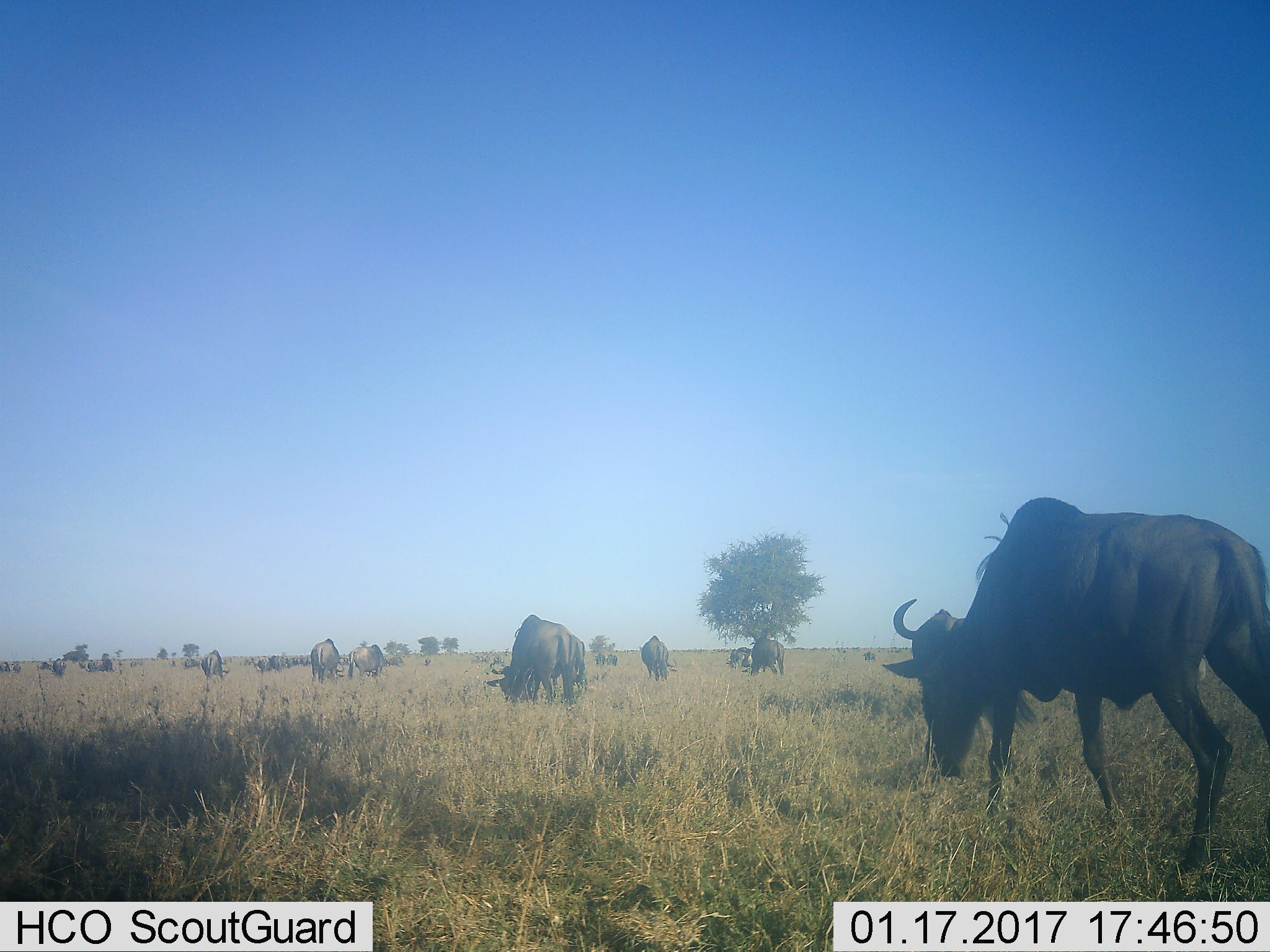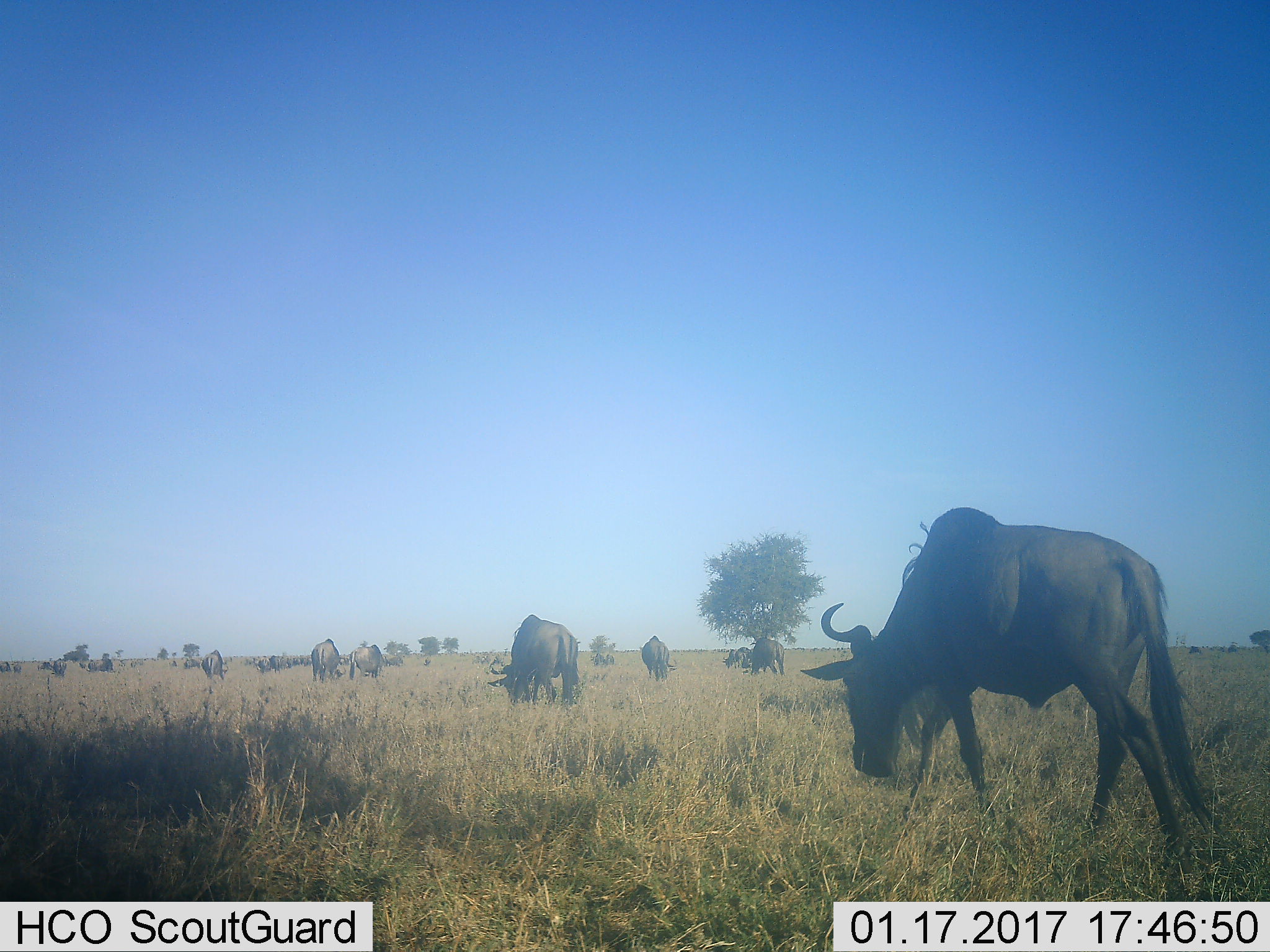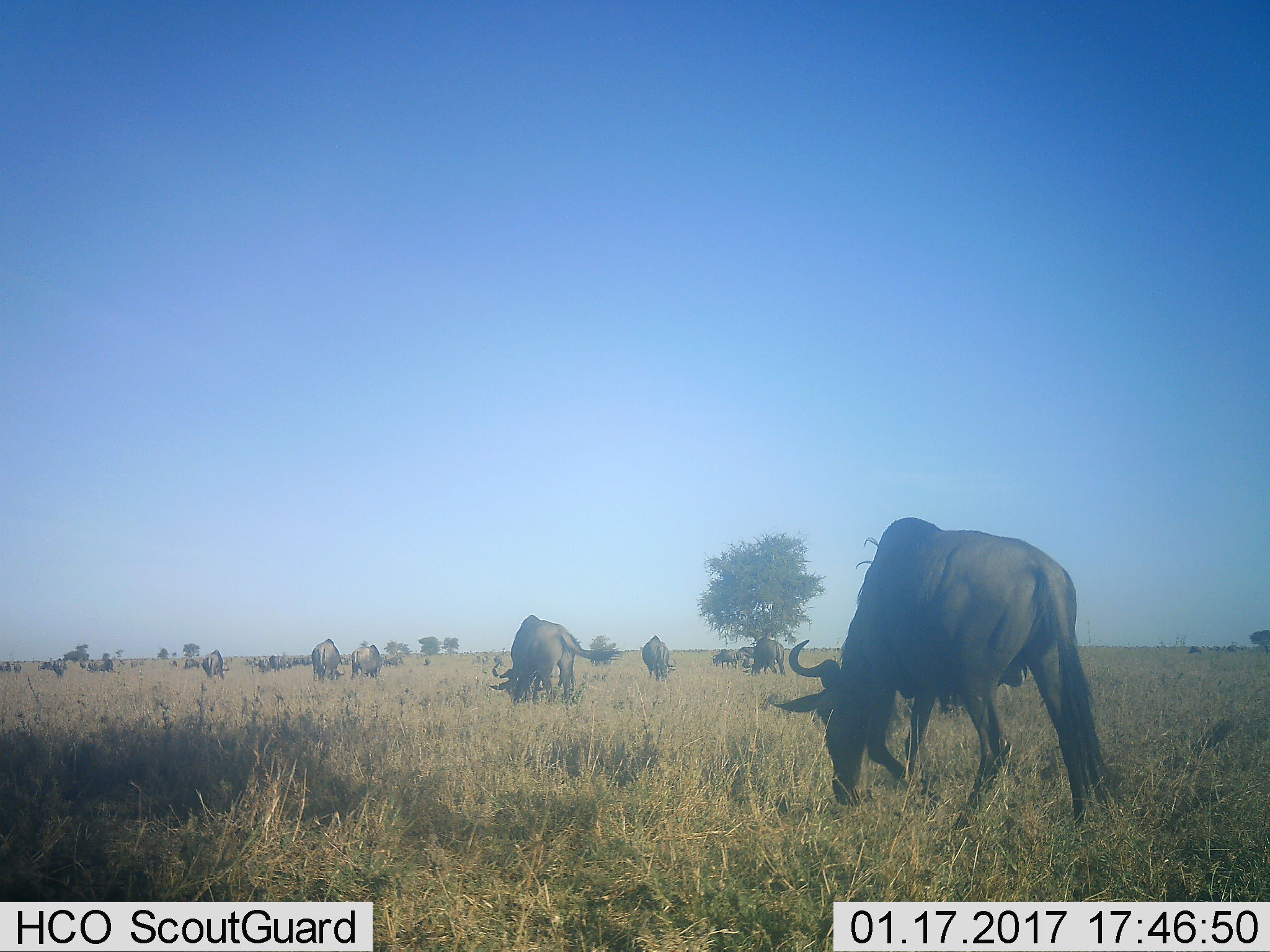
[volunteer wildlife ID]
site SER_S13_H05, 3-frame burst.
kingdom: Animalia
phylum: Chordata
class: Mammalia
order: Artiodactyla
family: Bovidae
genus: Connochaetes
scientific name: Connochaetes taurinus taurinus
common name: blue wildebeest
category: wildebeestblue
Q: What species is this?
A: Wildebeestblue (blue wildebeest) (Connochaetes taurinus taurinus).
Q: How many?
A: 11-50.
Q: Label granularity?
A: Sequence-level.